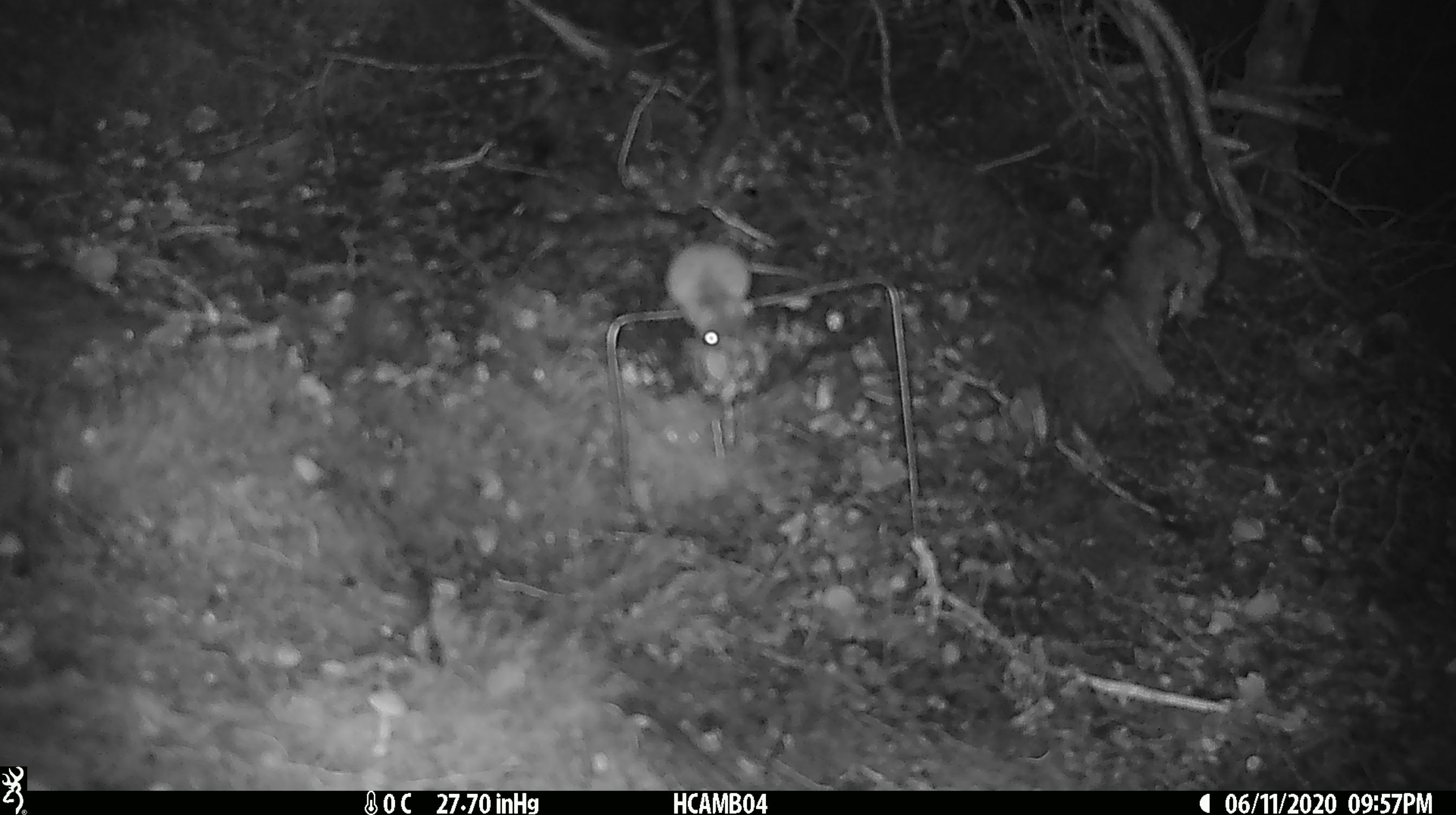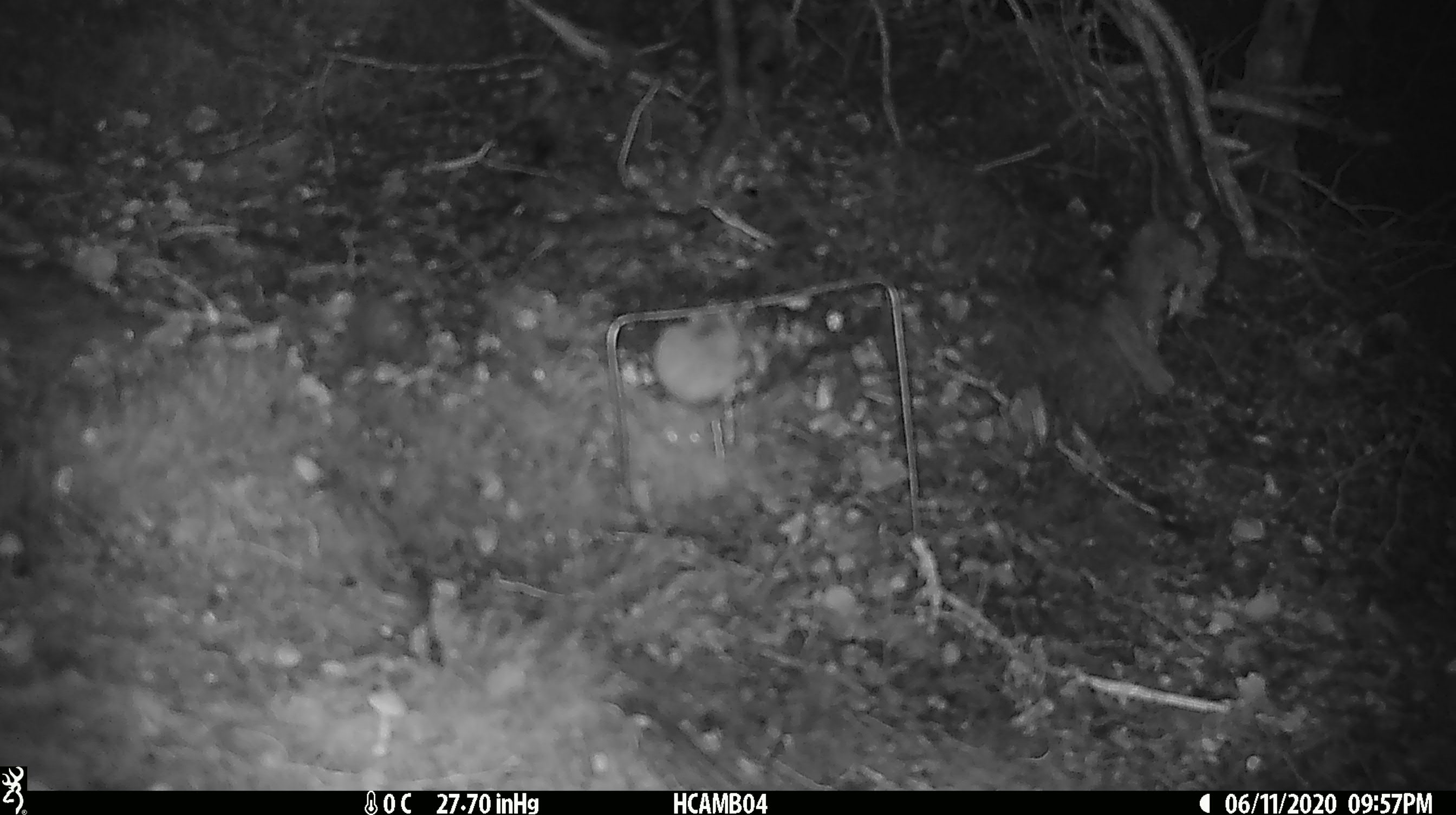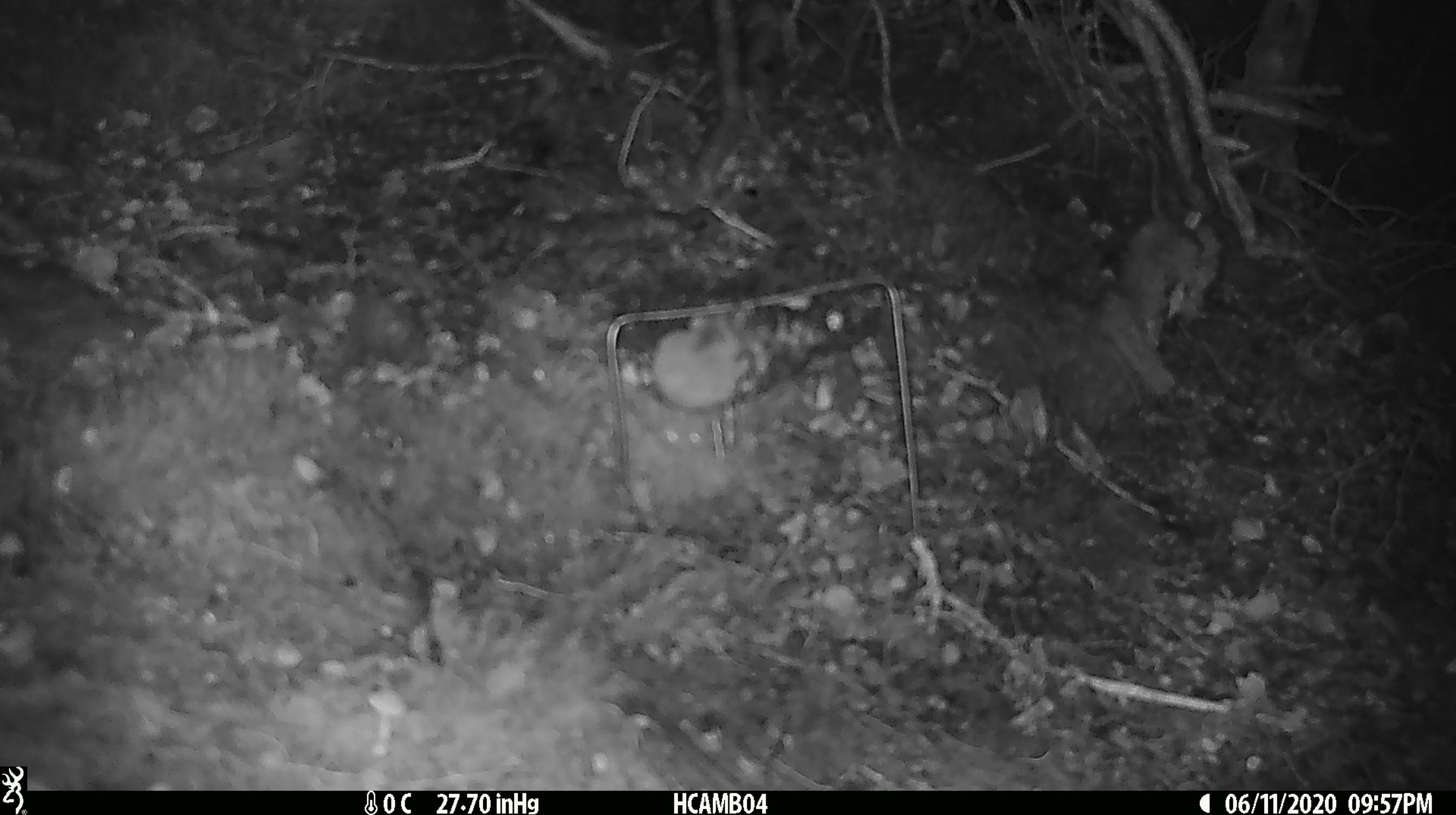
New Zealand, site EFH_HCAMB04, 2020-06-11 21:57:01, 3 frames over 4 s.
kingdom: Animalia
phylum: Chordata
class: Mammalia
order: Rodentia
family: Muridae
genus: Mus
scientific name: Mus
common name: mouse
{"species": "mouse (Mus)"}